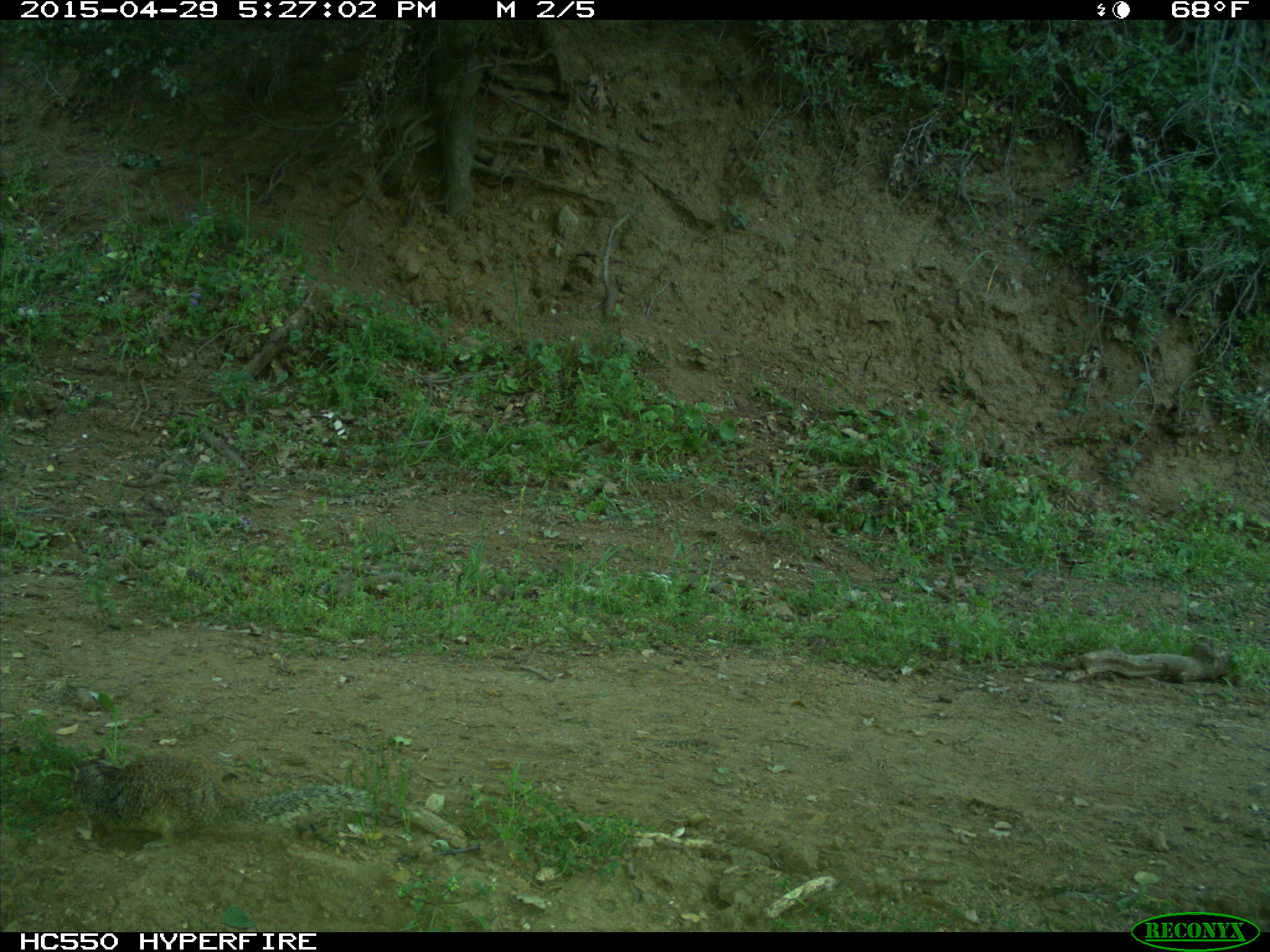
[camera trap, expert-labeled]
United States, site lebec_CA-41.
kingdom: Animalia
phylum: Chordata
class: Mammalia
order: Rodentia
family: Sciuridae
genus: Otospermophilus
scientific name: Otospermophilus beecheyi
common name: california ground squirrel